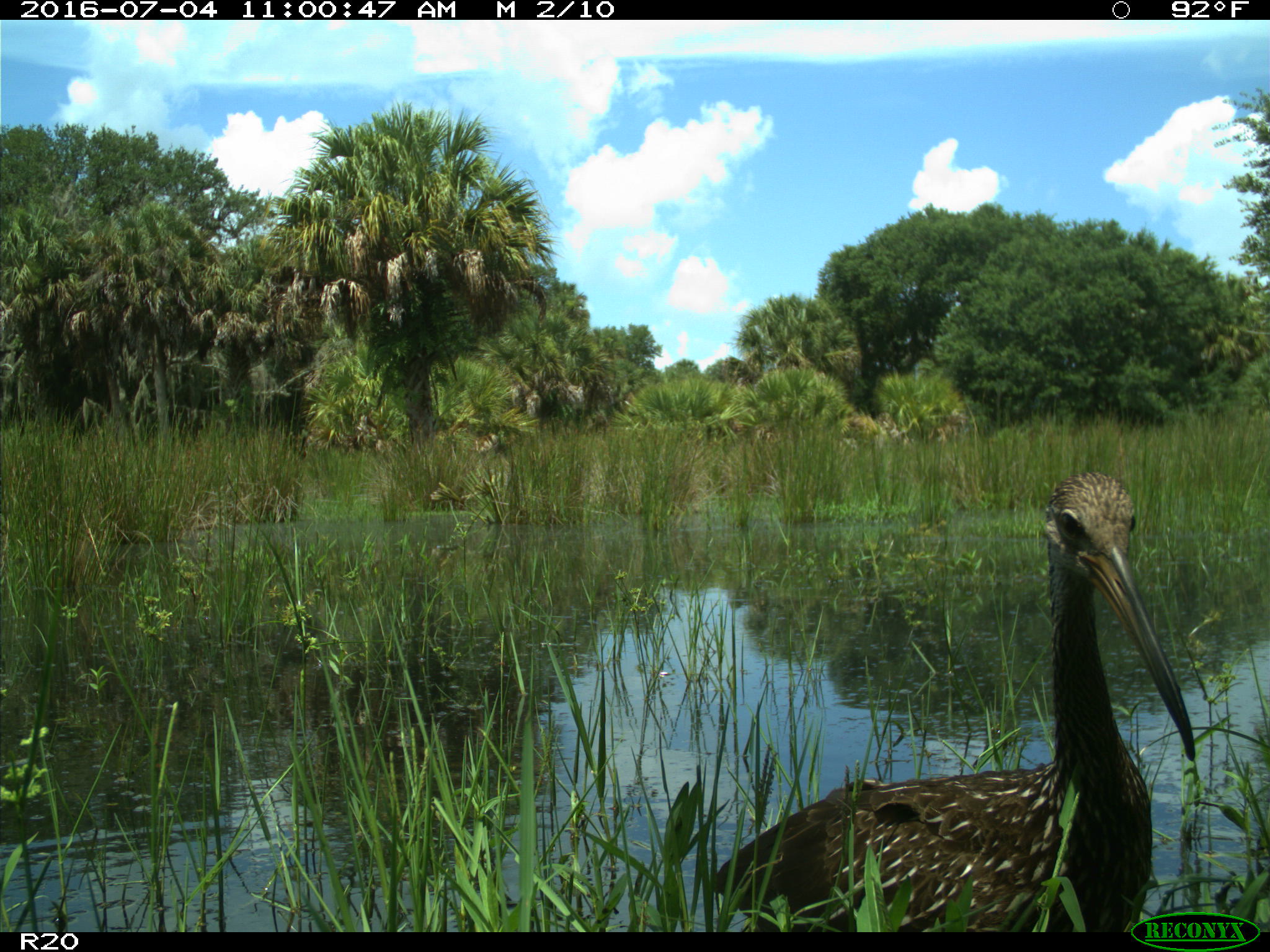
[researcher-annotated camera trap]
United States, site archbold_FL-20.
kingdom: Animalia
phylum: Chordata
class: Aves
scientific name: Aves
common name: birds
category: unidentified bird